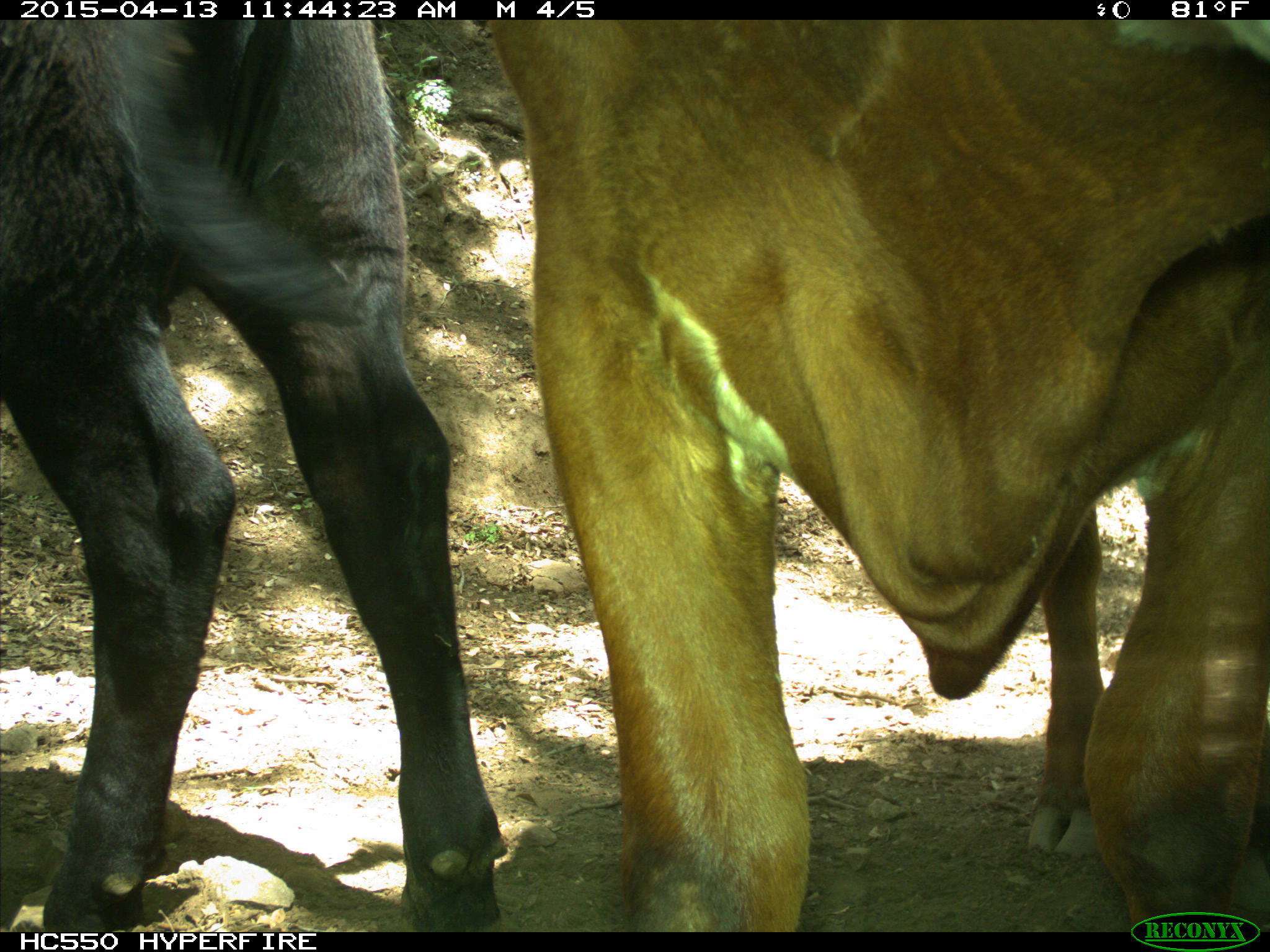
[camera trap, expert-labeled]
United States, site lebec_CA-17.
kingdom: Animalia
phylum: Chordata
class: Mammalia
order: Artiodactyla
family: Bovidae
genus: Bos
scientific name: Bos taurus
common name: domestic cow